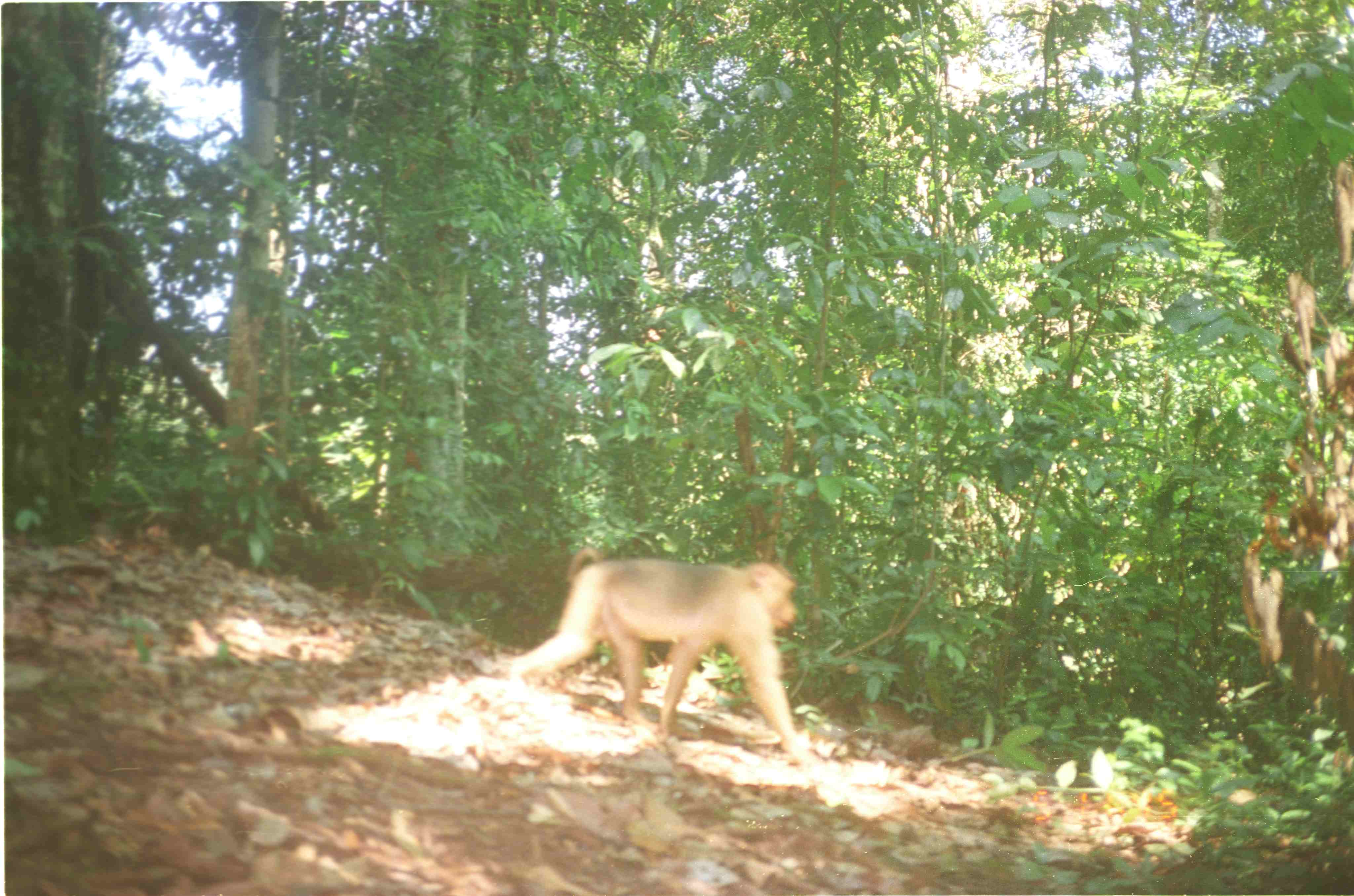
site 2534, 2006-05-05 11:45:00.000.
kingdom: Animalia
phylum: Chordata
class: Mammalia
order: Primates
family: Cercopithecidae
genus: Macaca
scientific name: Macaca nemestrina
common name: southern pig-tailed macaque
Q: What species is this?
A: Macaca nemestrina (southern pig-tailed macaque).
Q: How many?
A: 1.